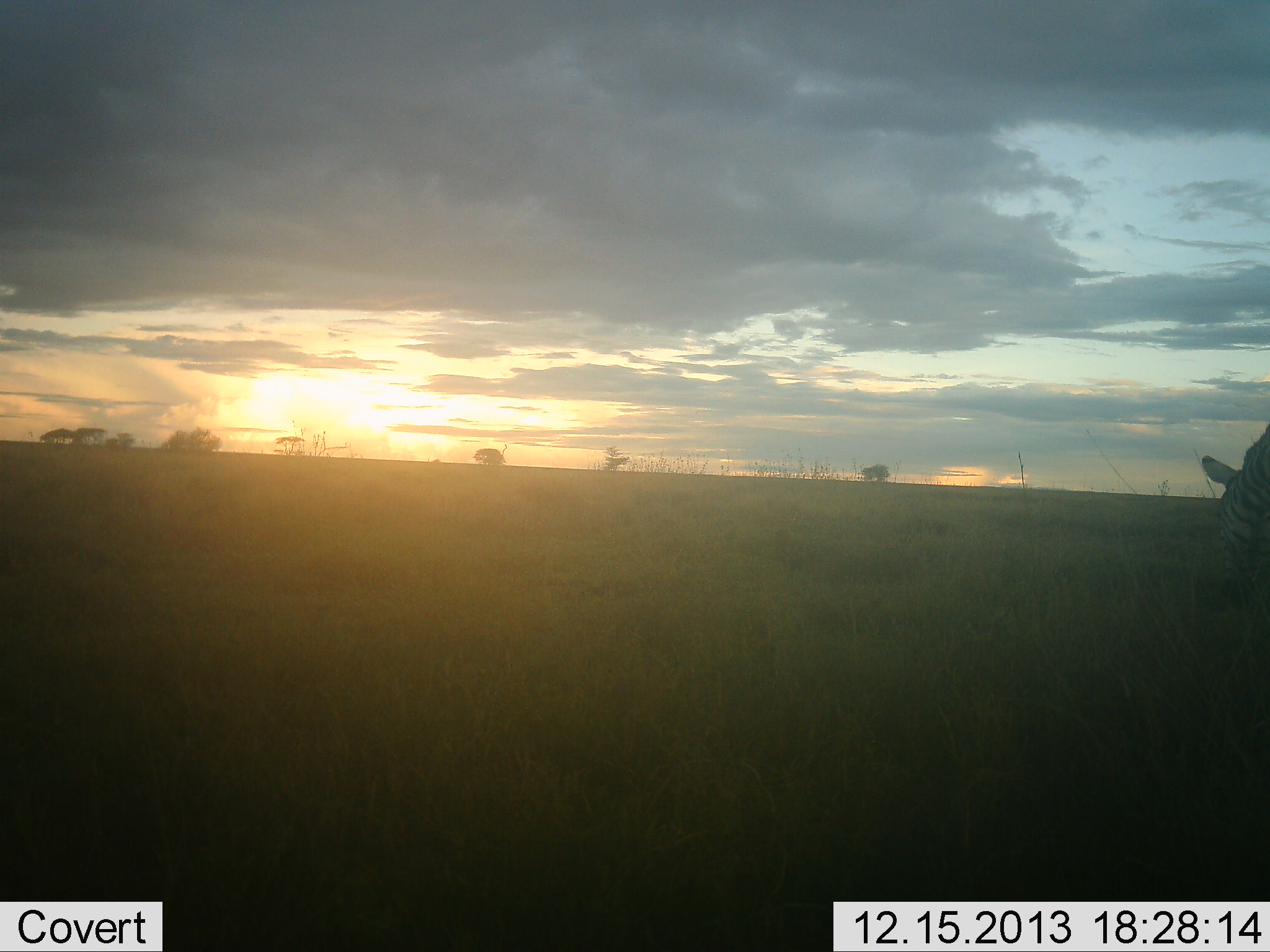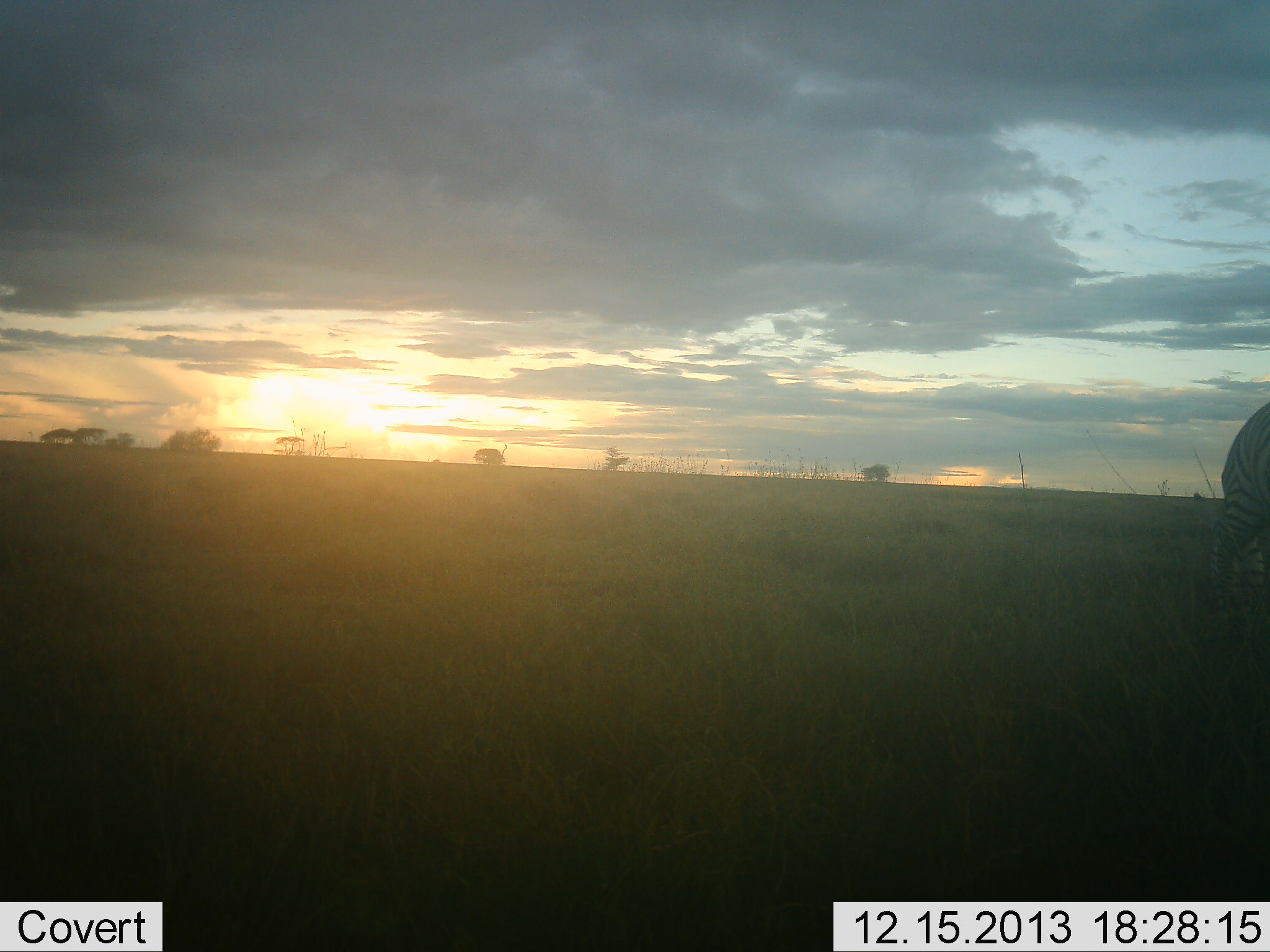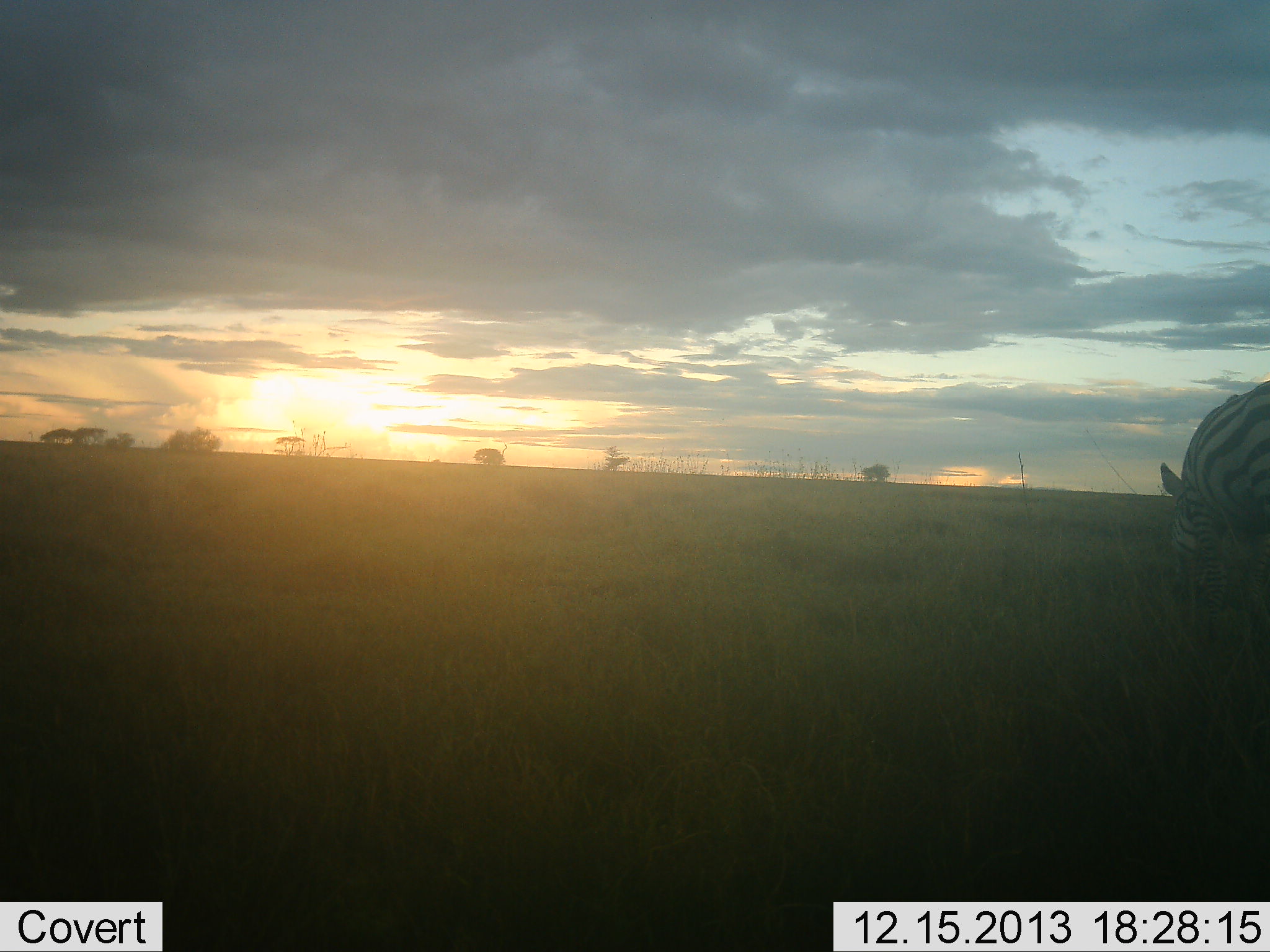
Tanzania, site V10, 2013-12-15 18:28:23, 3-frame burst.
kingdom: Animalia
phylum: Chordata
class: Mammalia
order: Perissodactyla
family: Equidae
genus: Equus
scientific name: Equus quagga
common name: plains zebra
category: zebra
Zebra (plains zebra) (Equus quagga), count 1. Behavior (volunteer vote fractions): standing 30%, resting 0%, moving 30%, interacting 0%. Young present (vote fraction): 0%. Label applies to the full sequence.